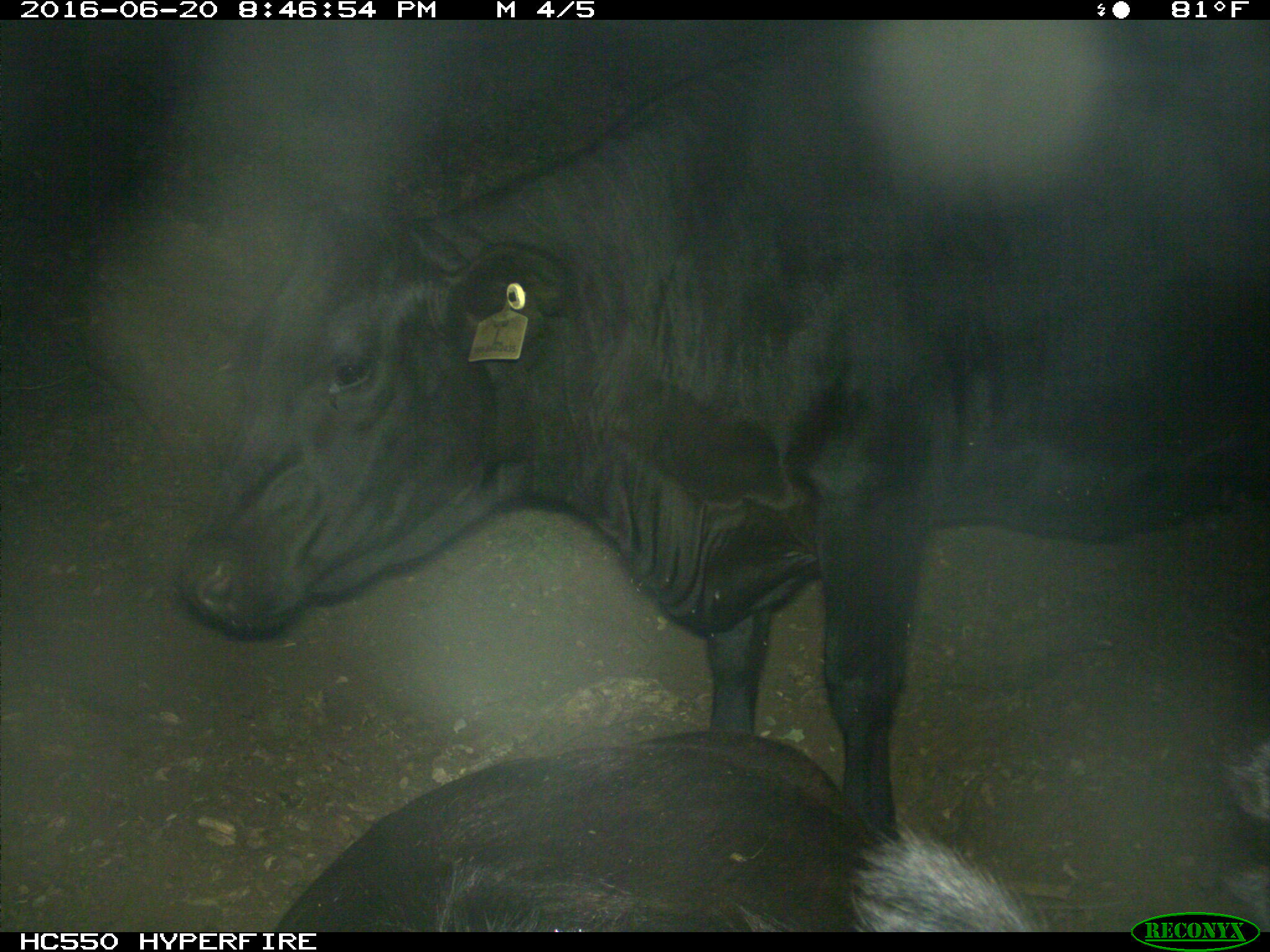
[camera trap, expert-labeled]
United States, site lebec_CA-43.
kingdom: Animalia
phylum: Chordata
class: Mammalia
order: Artiodactyla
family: Bovidae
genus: Bos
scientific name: Bos taurus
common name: domestic cow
Bos taurus (domestic cow).